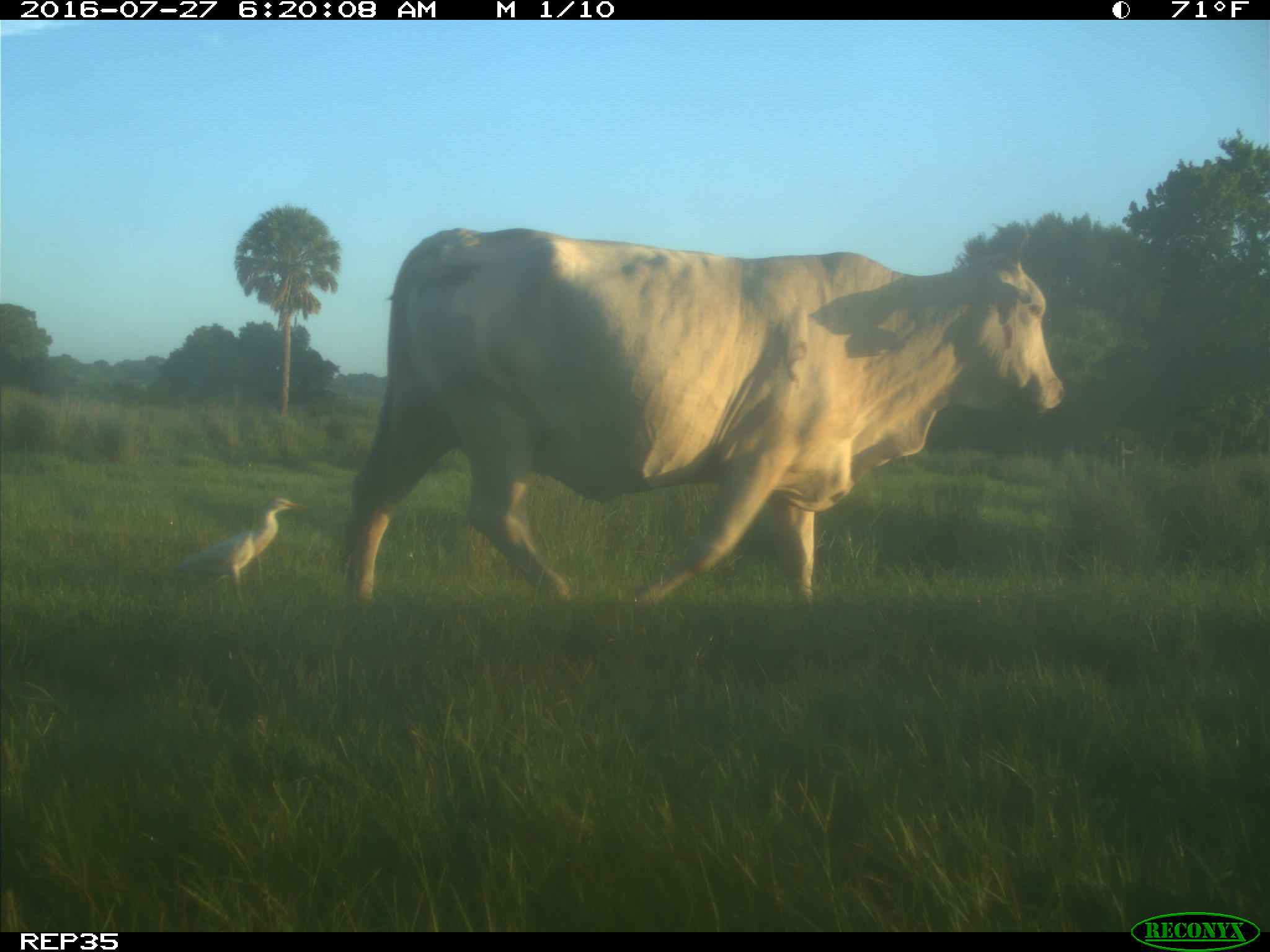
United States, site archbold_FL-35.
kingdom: Animalia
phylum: Chordata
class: Mammalia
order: Artiodactyla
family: Bovidae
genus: Bos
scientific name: Bos taurus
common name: domestic cow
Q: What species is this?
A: Bos taurus (domestic cow).